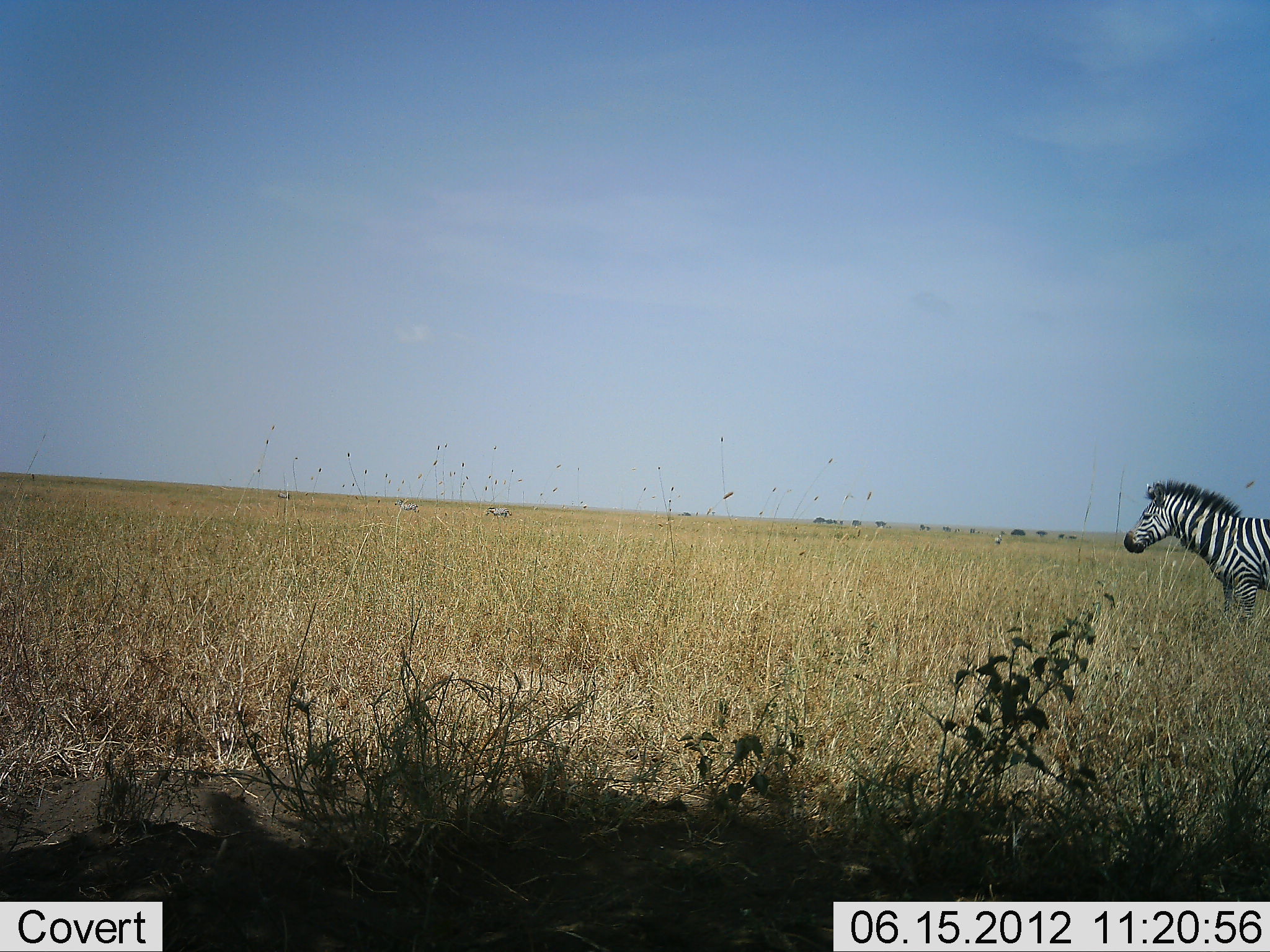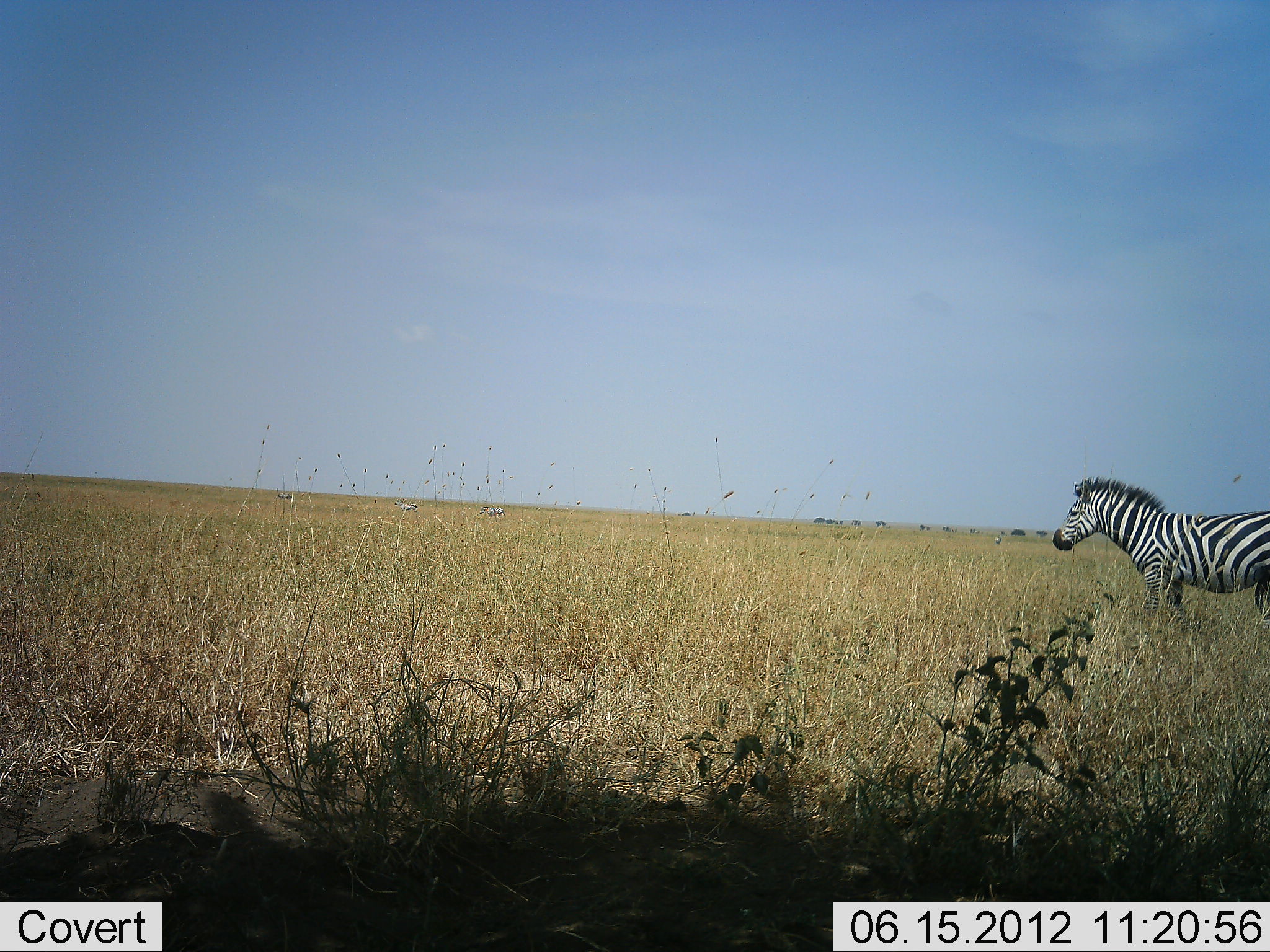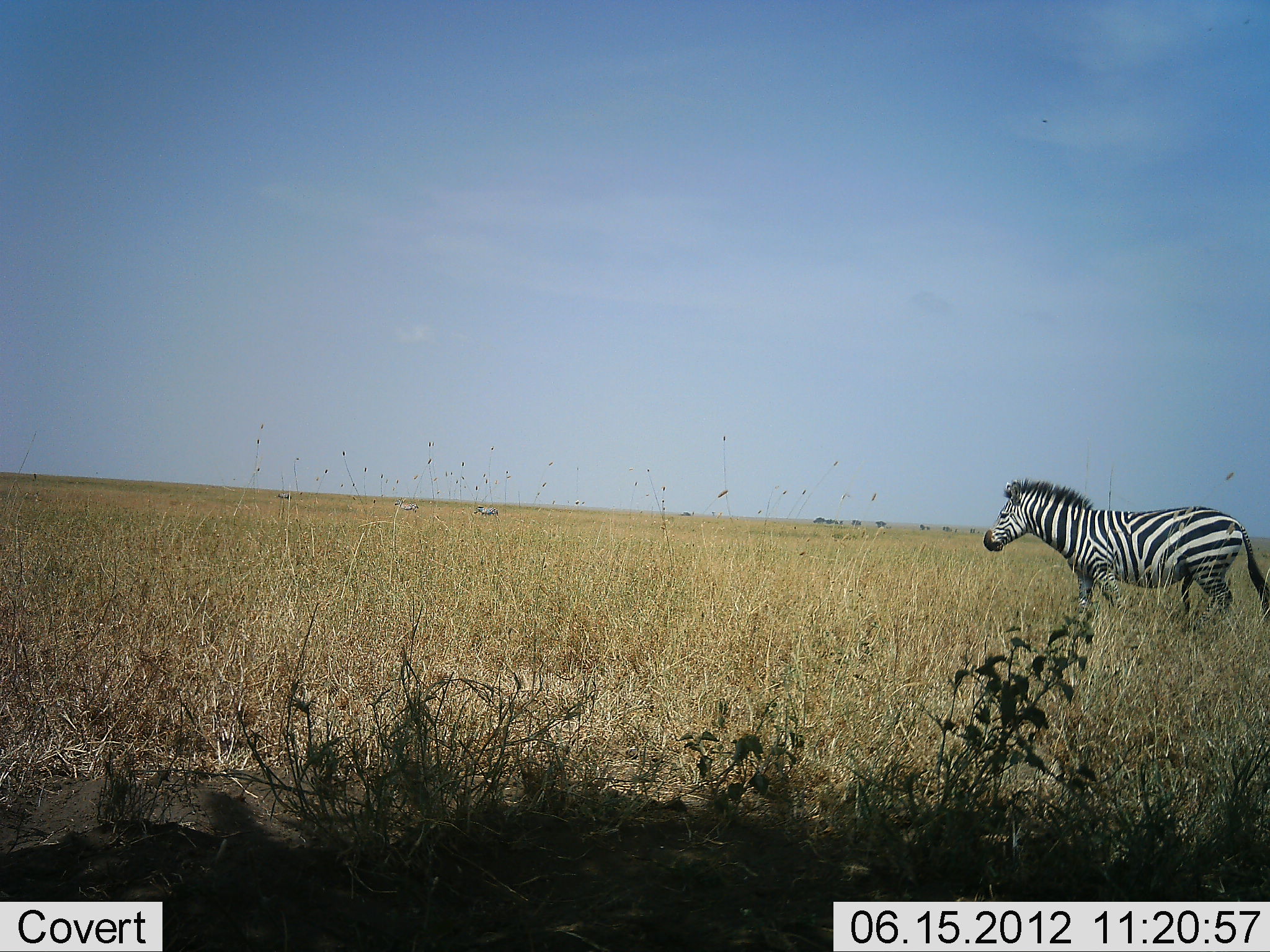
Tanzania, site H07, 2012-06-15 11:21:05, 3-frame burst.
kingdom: Animalia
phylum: Chordata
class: Mammalia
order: Perissodactyla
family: Equidae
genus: Equus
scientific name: Equus quagga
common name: plains zebra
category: zebra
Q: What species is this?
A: Zebra (plains zebra) (Equus quagga).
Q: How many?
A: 3.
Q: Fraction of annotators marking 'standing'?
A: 40%.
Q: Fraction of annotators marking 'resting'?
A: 0%.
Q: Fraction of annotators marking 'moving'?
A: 80%.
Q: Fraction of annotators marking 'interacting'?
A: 0%.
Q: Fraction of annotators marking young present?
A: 0%.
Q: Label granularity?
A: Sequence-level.